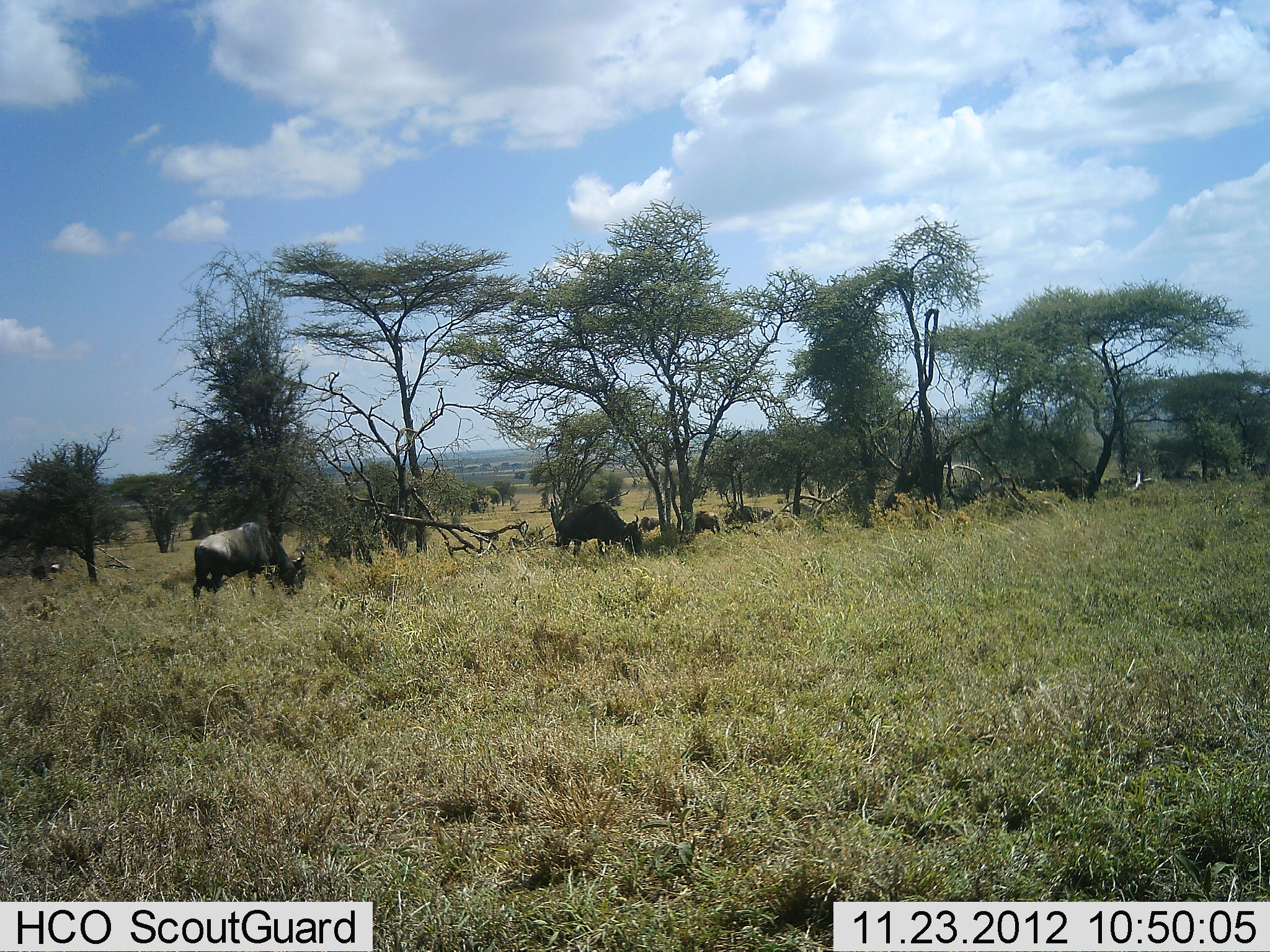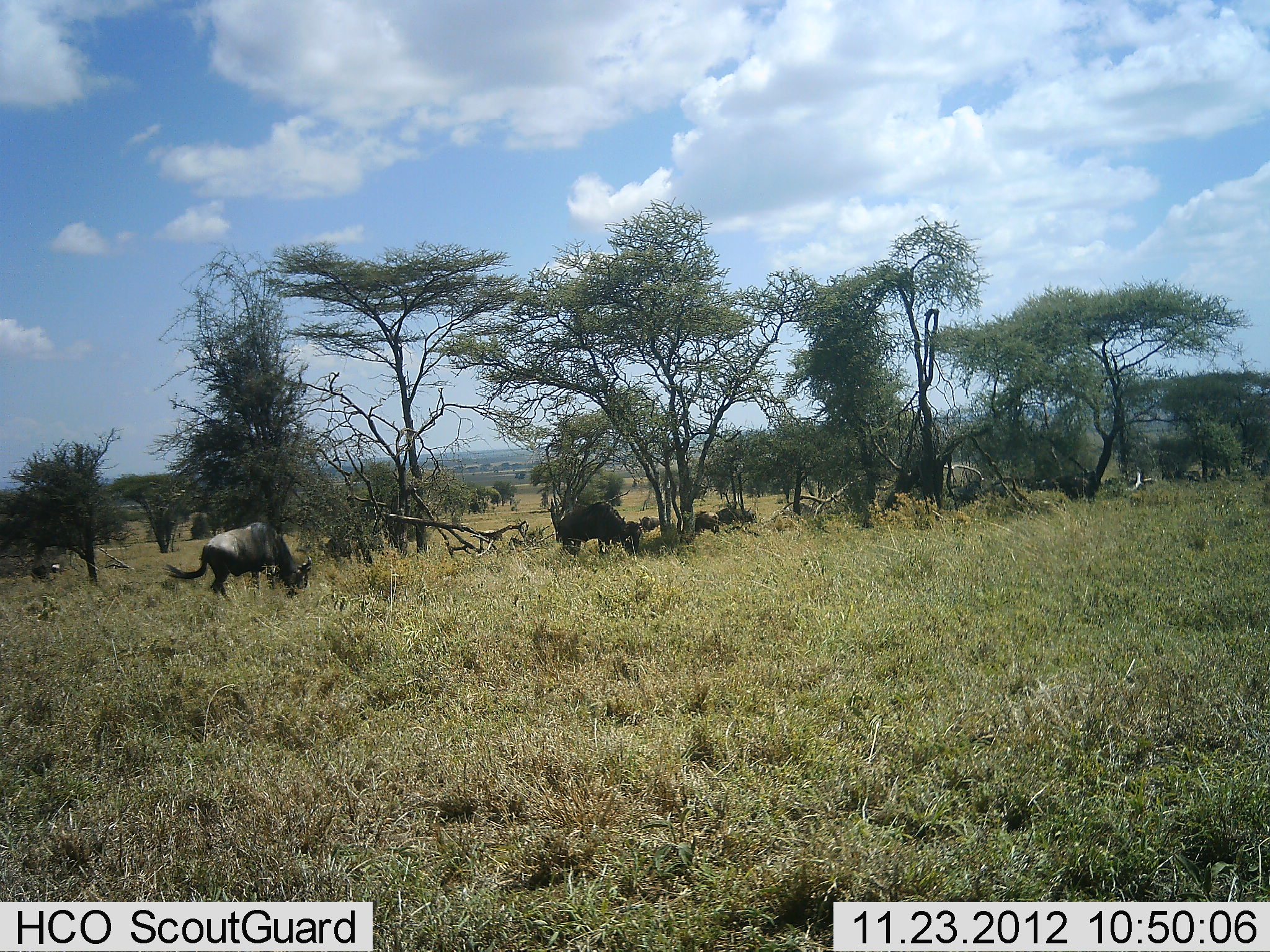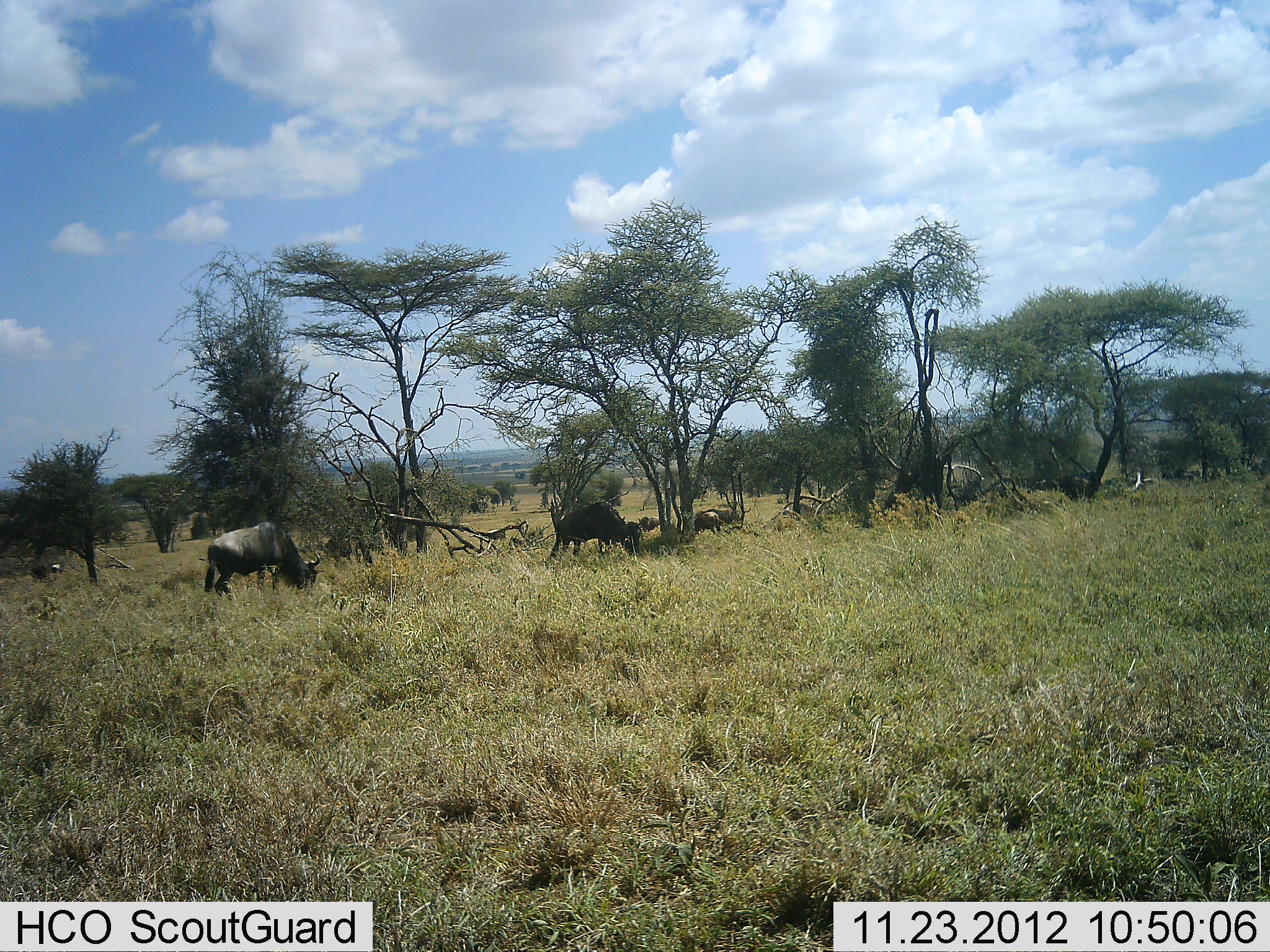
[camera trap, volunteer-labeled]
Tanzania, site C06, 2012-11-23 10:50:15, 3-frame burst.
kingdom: Animalia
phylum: Chordata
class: Mammalia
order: Artiodactyla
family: Bovidae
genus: Connochaetes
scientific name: Connochaetes taurinus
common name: blue wildebeest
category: wildebeest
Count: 5.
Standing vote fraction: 38%.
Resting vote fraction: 5%.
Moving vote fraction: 48%.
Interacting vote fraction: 0%.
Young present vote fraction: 0%.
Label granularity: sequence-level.